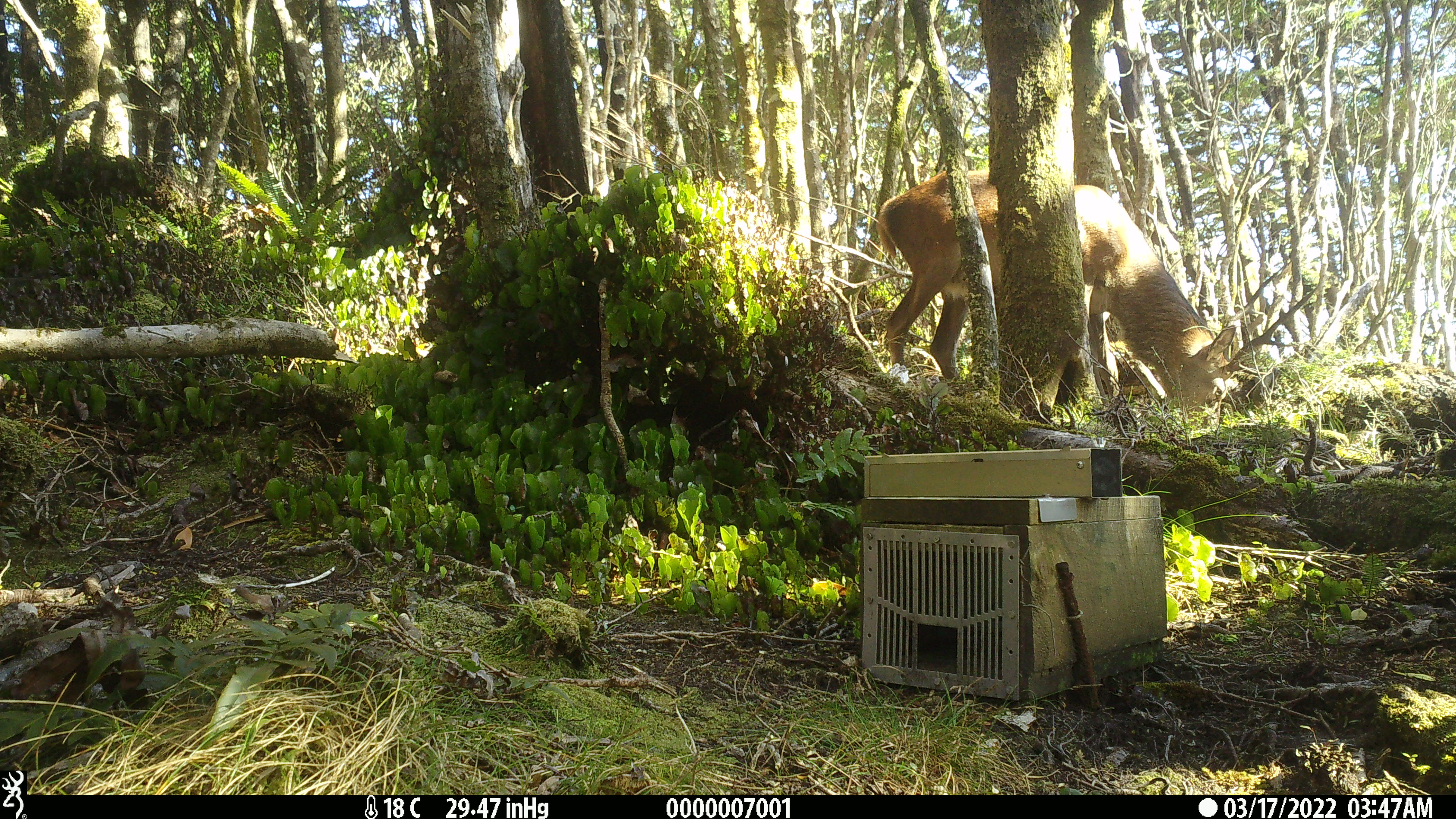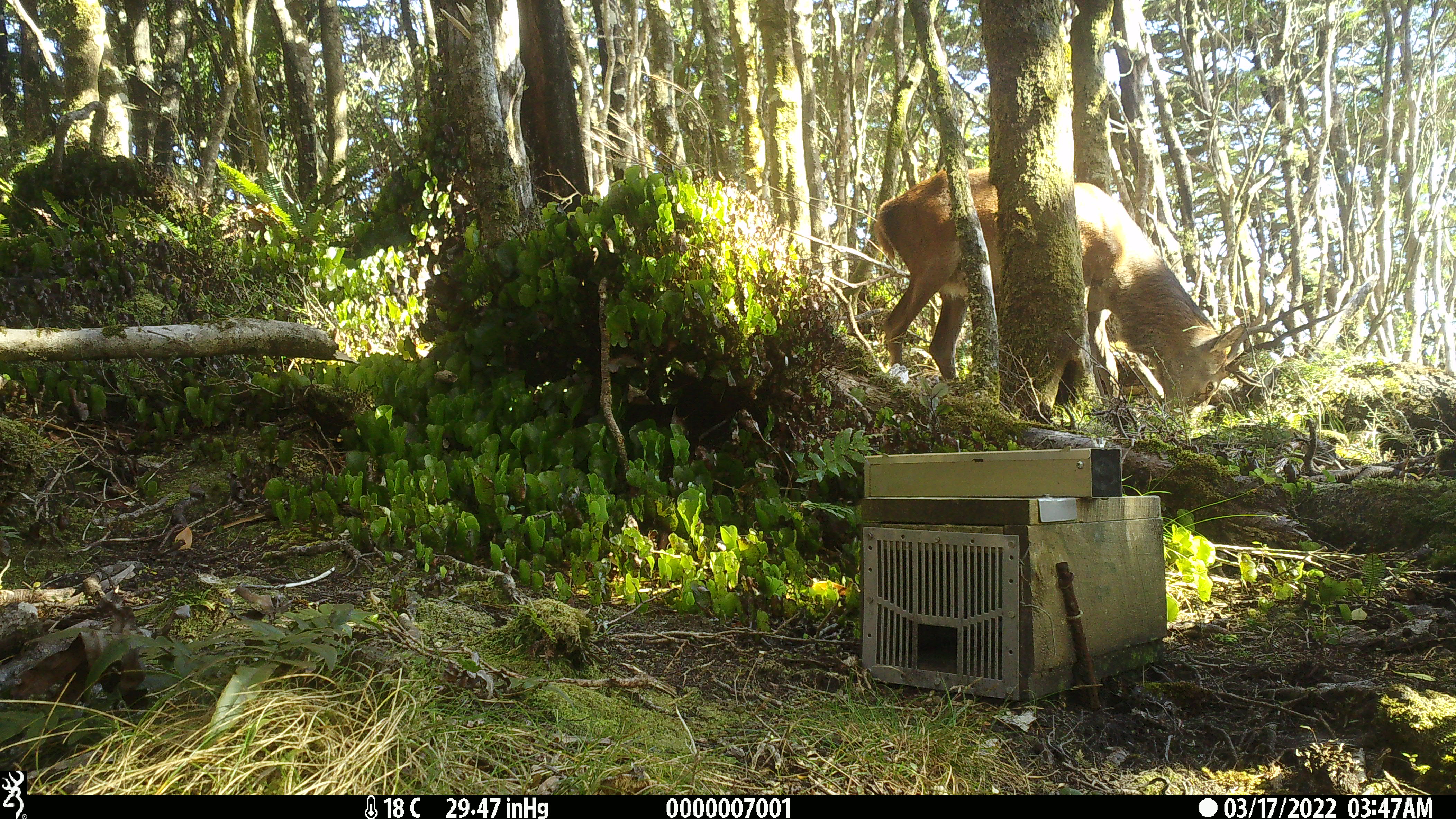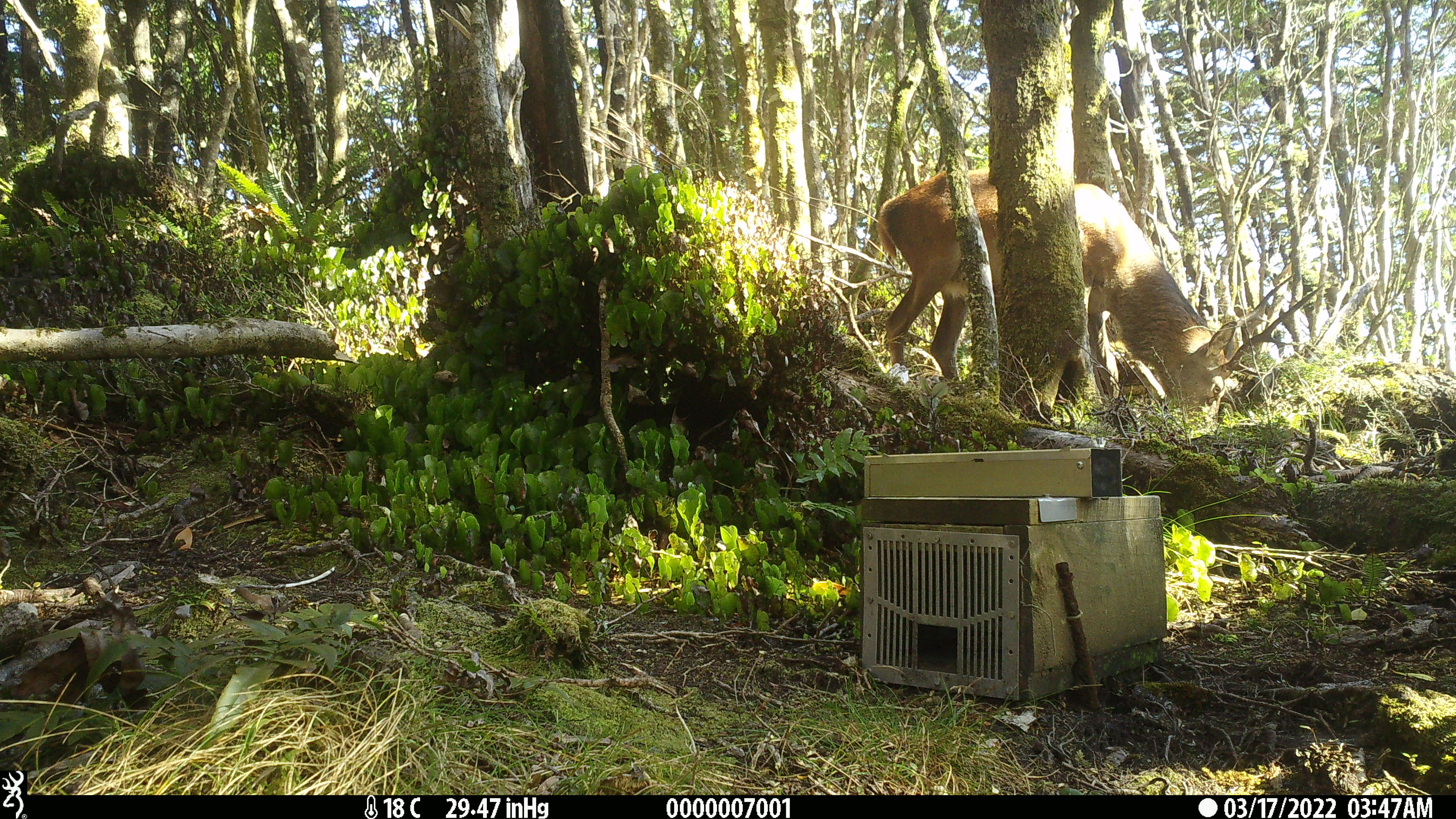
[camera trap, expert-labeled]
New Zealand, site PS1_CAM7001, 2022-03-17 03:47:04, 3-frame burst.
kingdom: Animalia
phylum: Chordata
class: Mammalia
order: Artiodactyla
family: Cervidae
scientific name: Cervidae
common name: deer